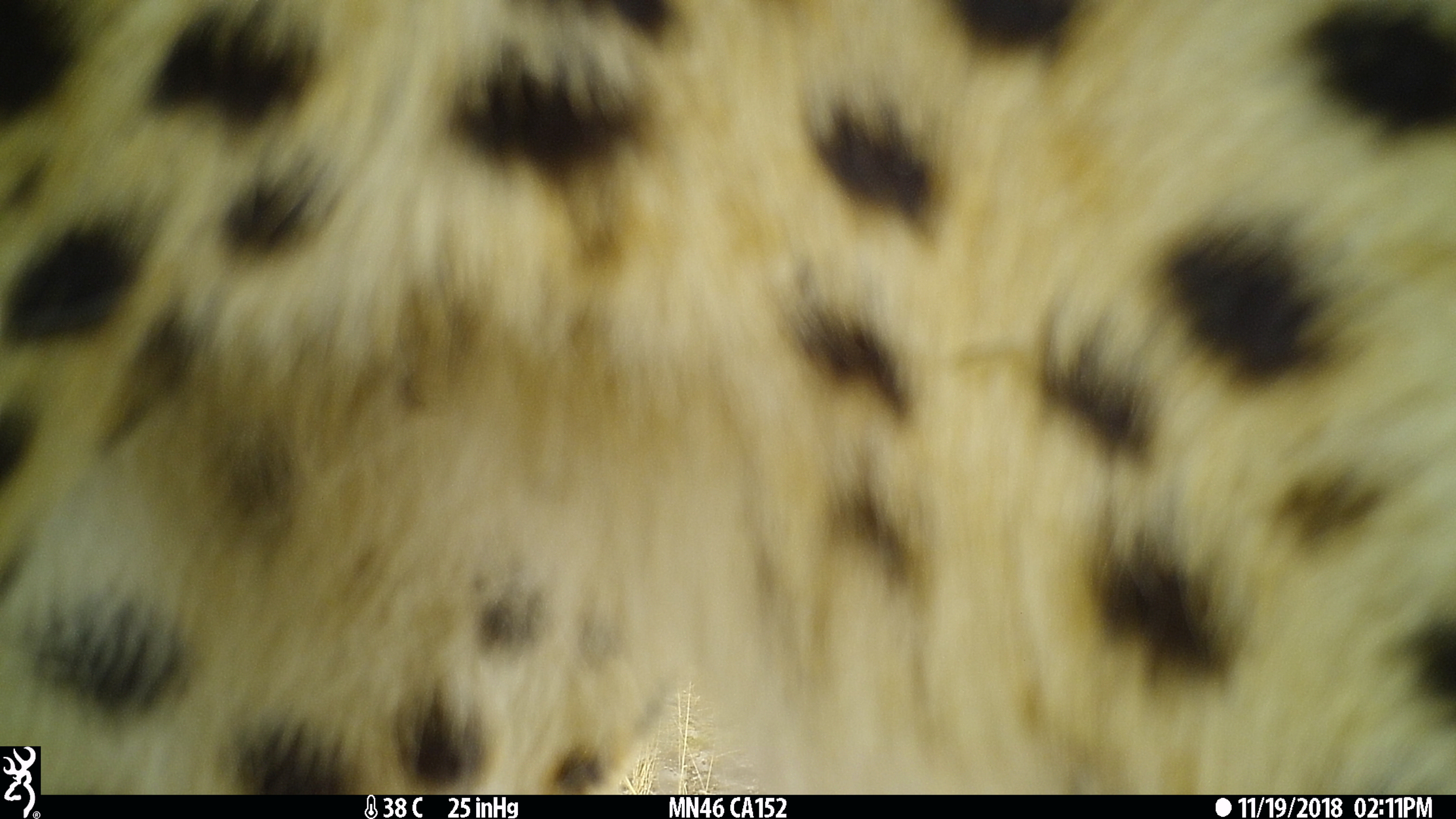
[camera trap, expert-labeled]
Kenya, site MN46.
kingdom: Animalia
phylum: Chordata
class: Mammalia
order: Carnivora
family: Felidae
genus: Acinonyx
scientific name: Acinonyx jubatus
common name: cheetah